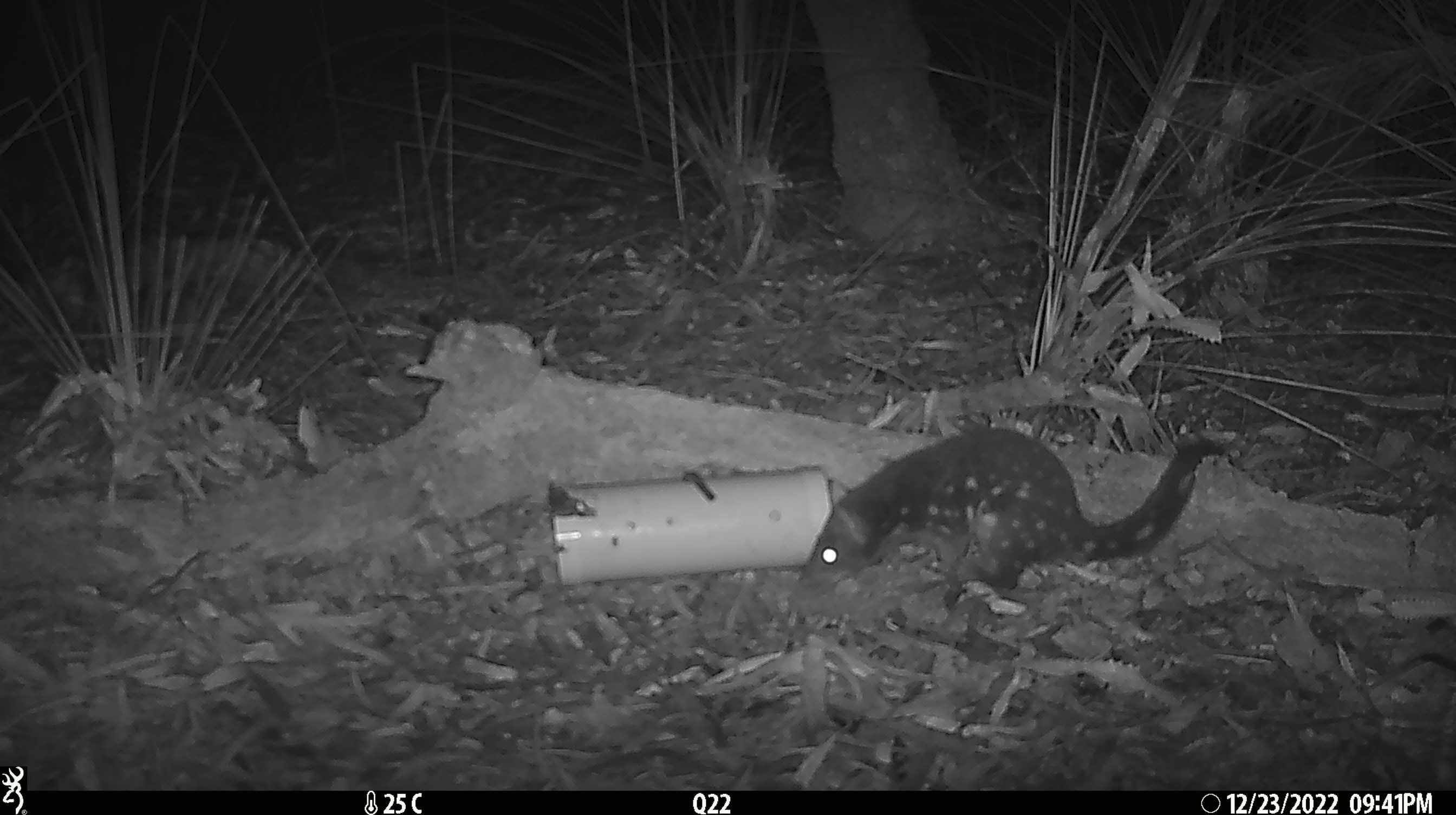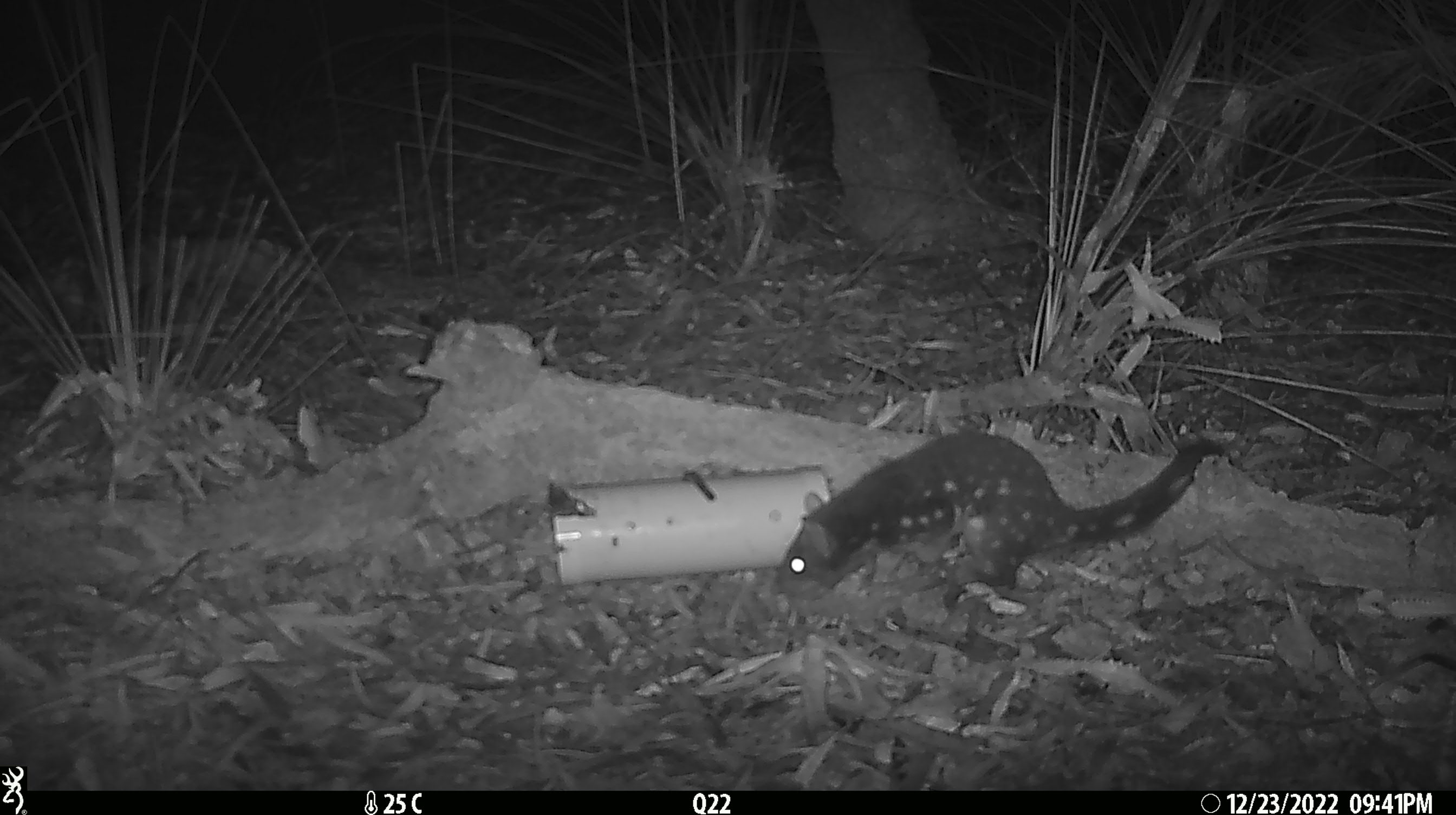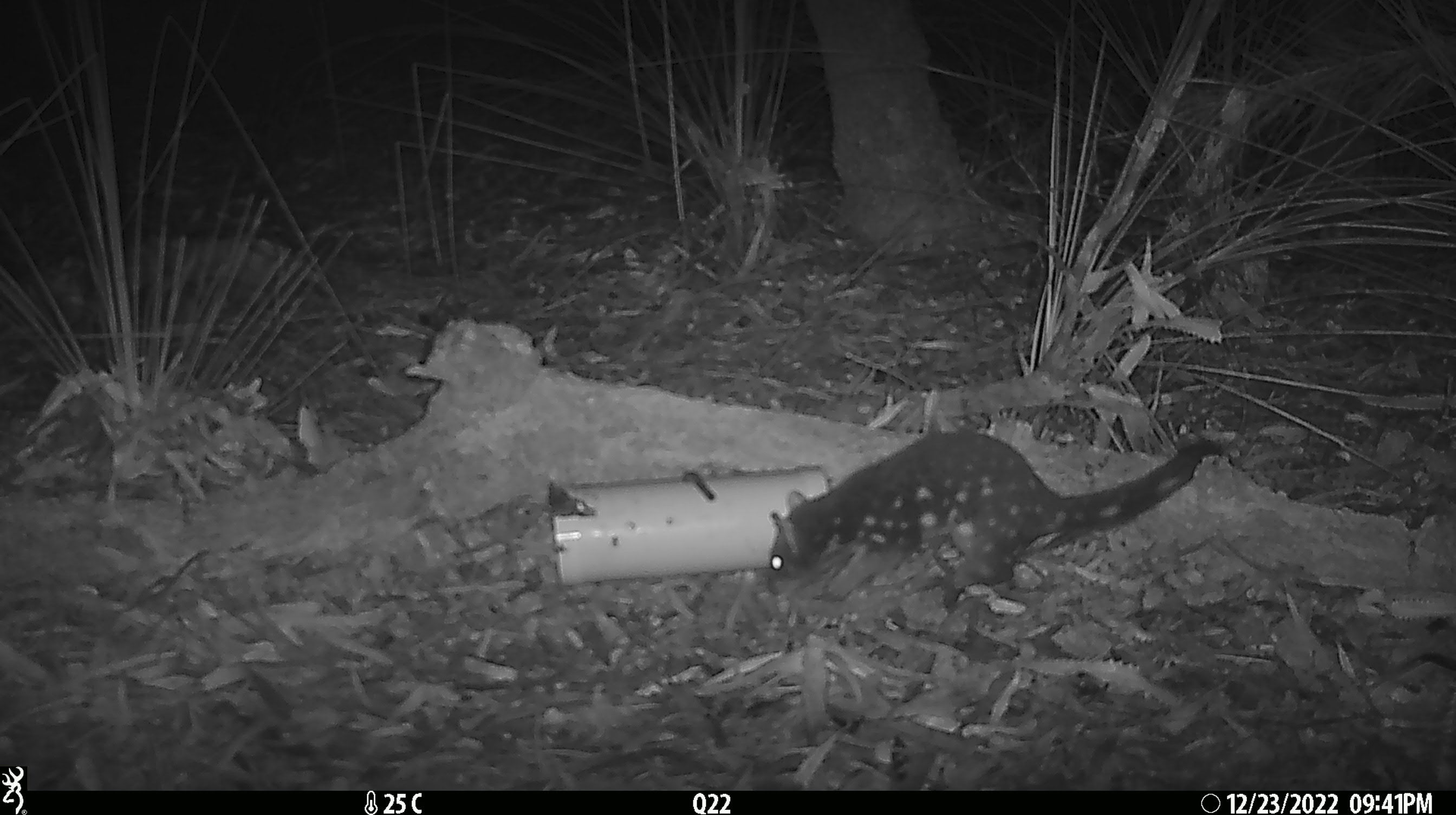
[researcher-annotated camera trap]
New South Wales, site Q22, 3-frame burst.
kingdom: Animalia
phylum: Chordata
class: Mammalia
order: Dasyuromorphia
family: Dasyuridae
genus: Dasyurus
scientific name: Dasyurus maculatus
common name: spotted-tailed quoll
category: quoll